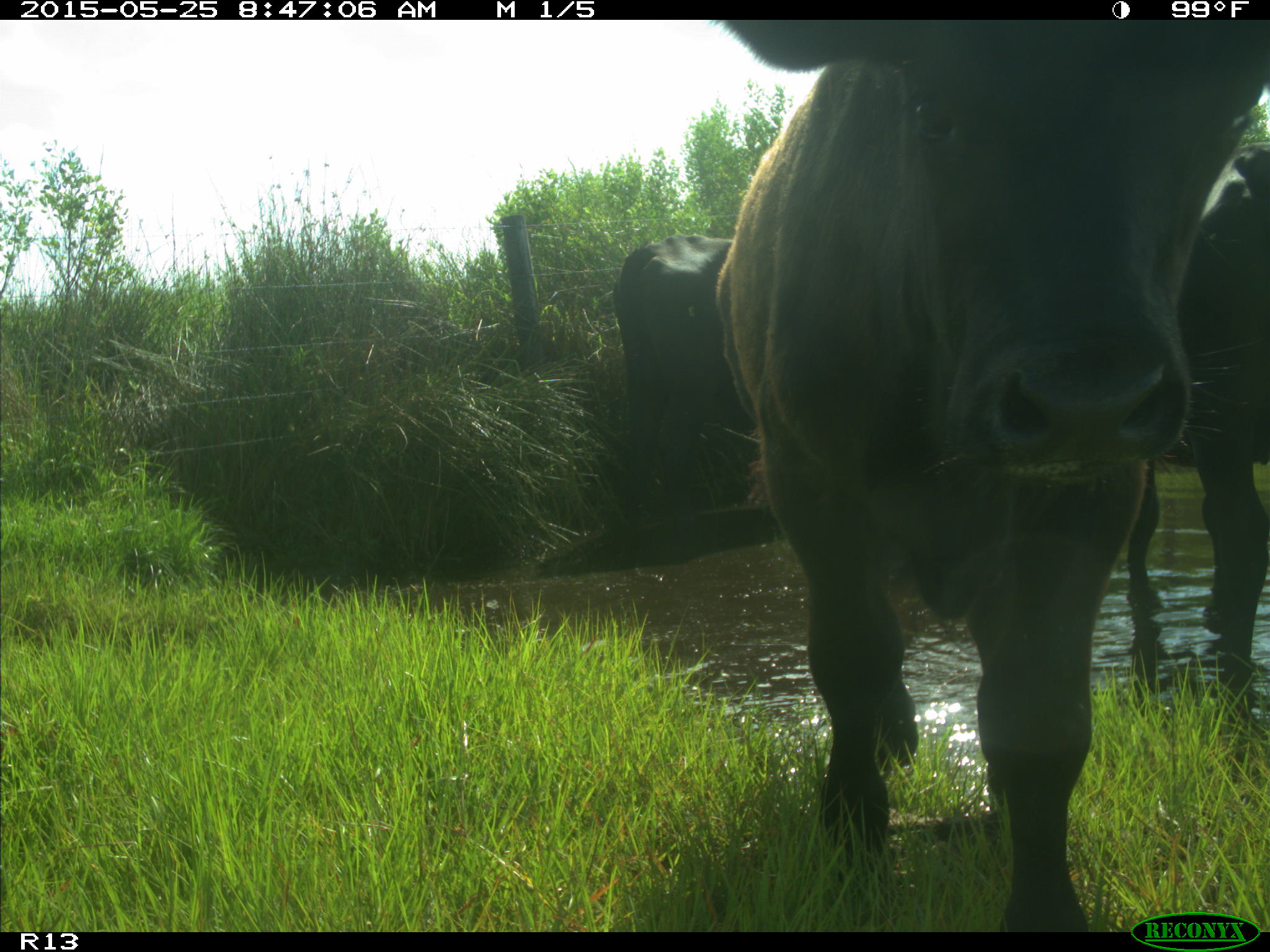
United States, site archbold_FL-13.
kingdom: Animalia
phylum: Chordata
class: Mammalia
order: Artiodactyla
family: Bovidae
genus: Bos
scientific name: Bos taurus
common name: domestic cow